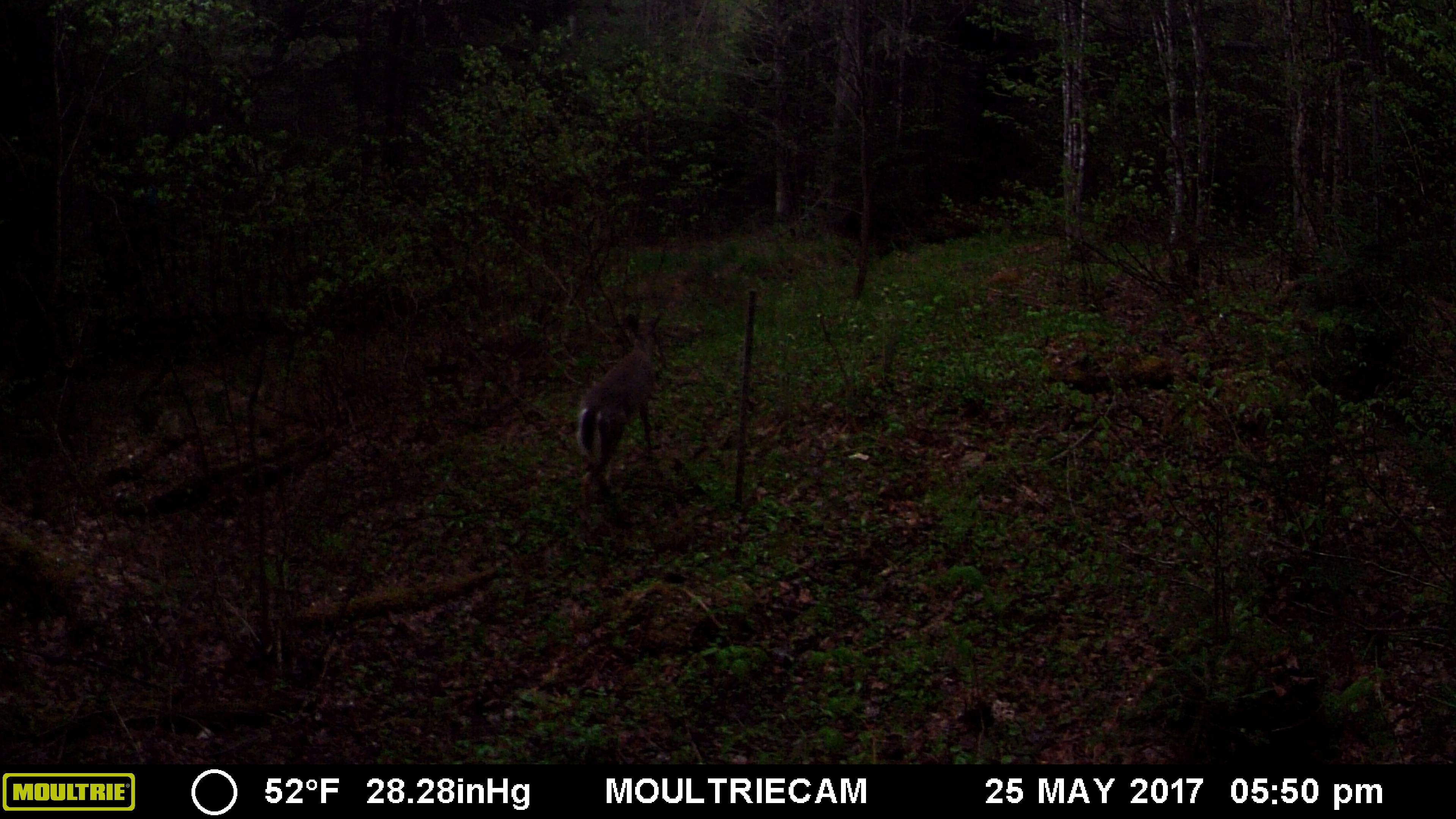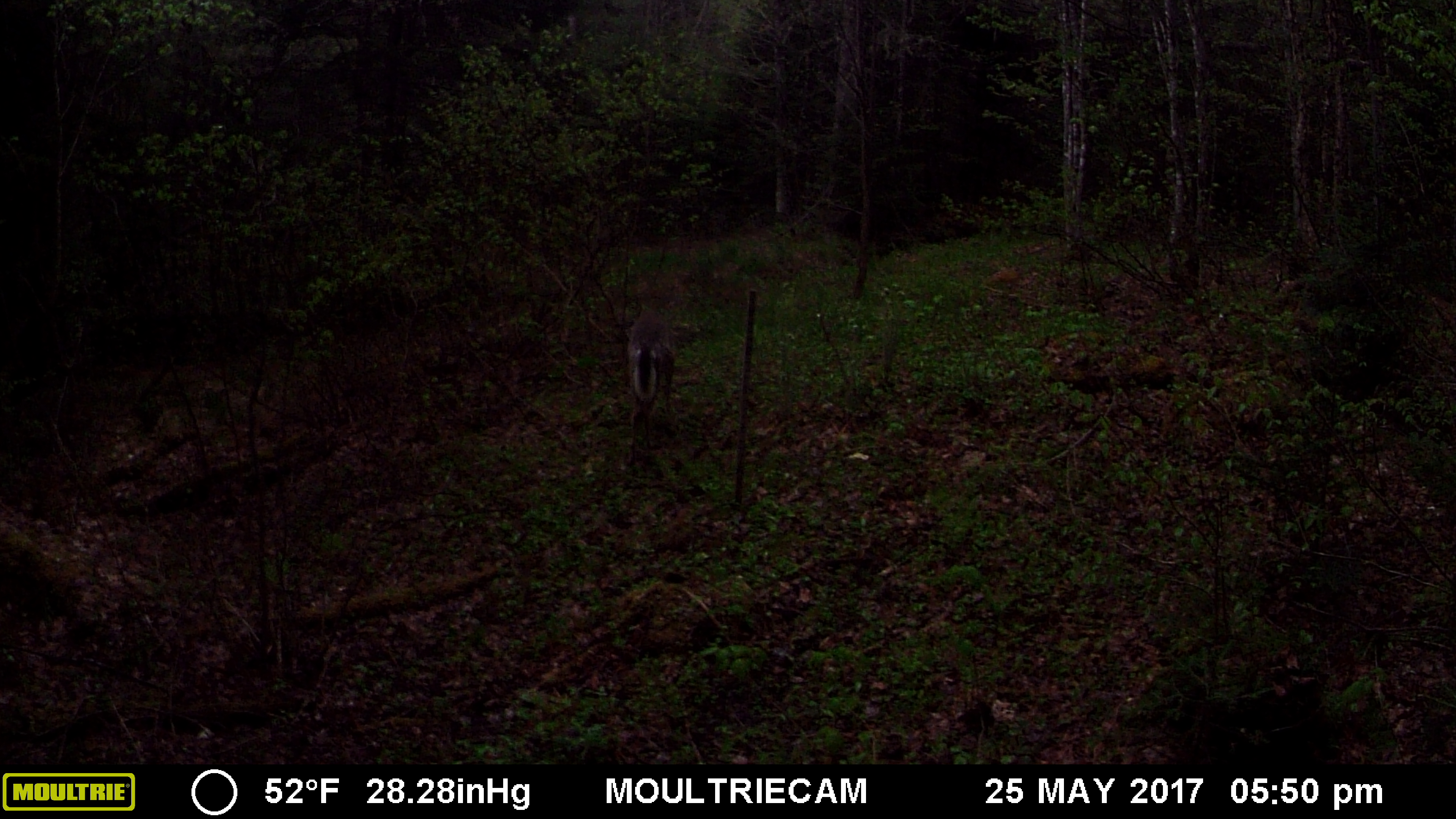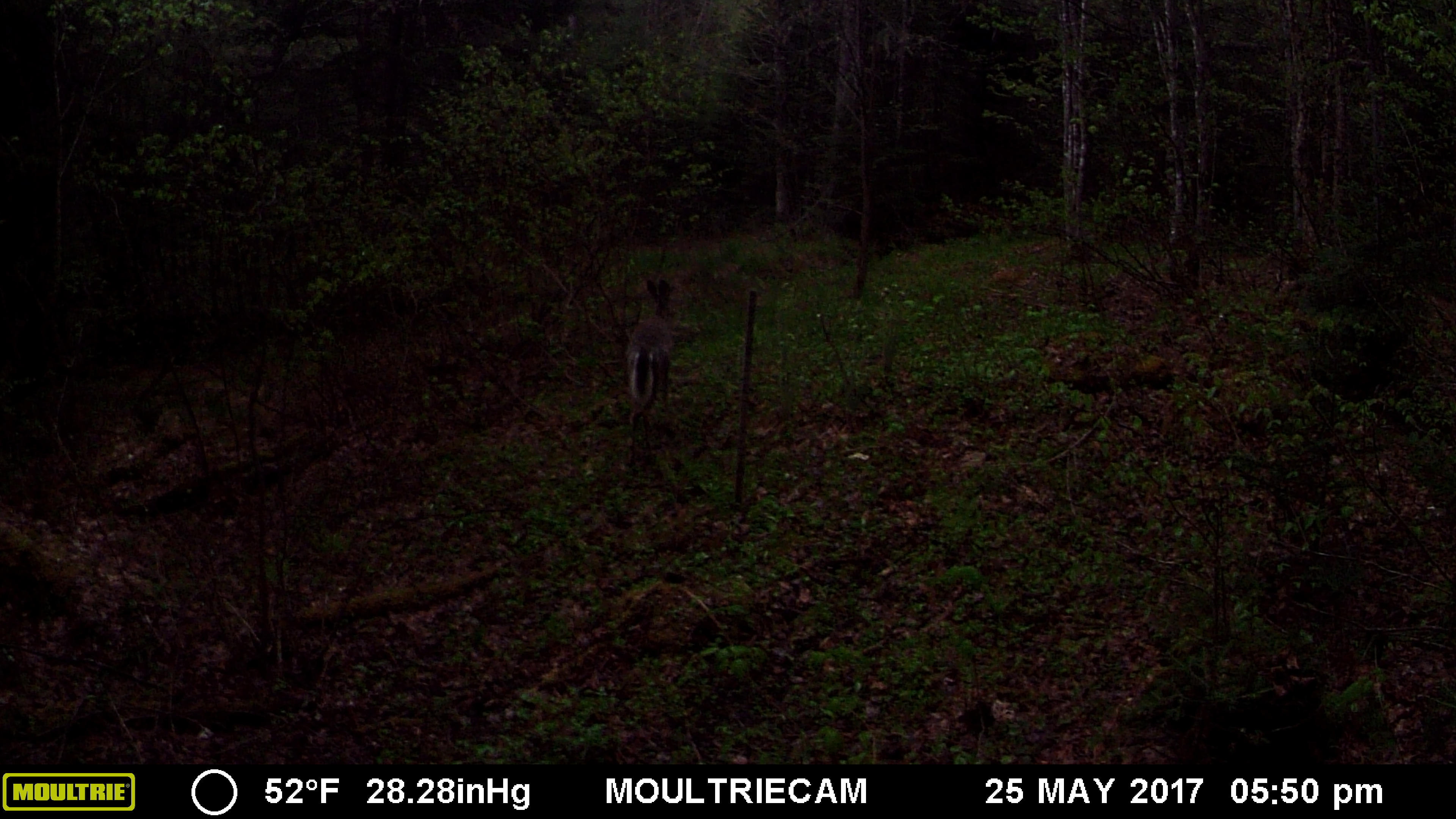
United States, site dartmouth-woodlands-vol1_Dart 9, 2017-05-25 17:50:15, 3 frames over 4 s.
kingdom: Animalia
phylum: Chordata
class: Mammalia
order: Artiodactyla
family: Cervidae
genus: Odocoileus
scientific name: Odocoileus virginianus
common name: white-tailed deer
White-tailed deer (Odocoileus virginianus).